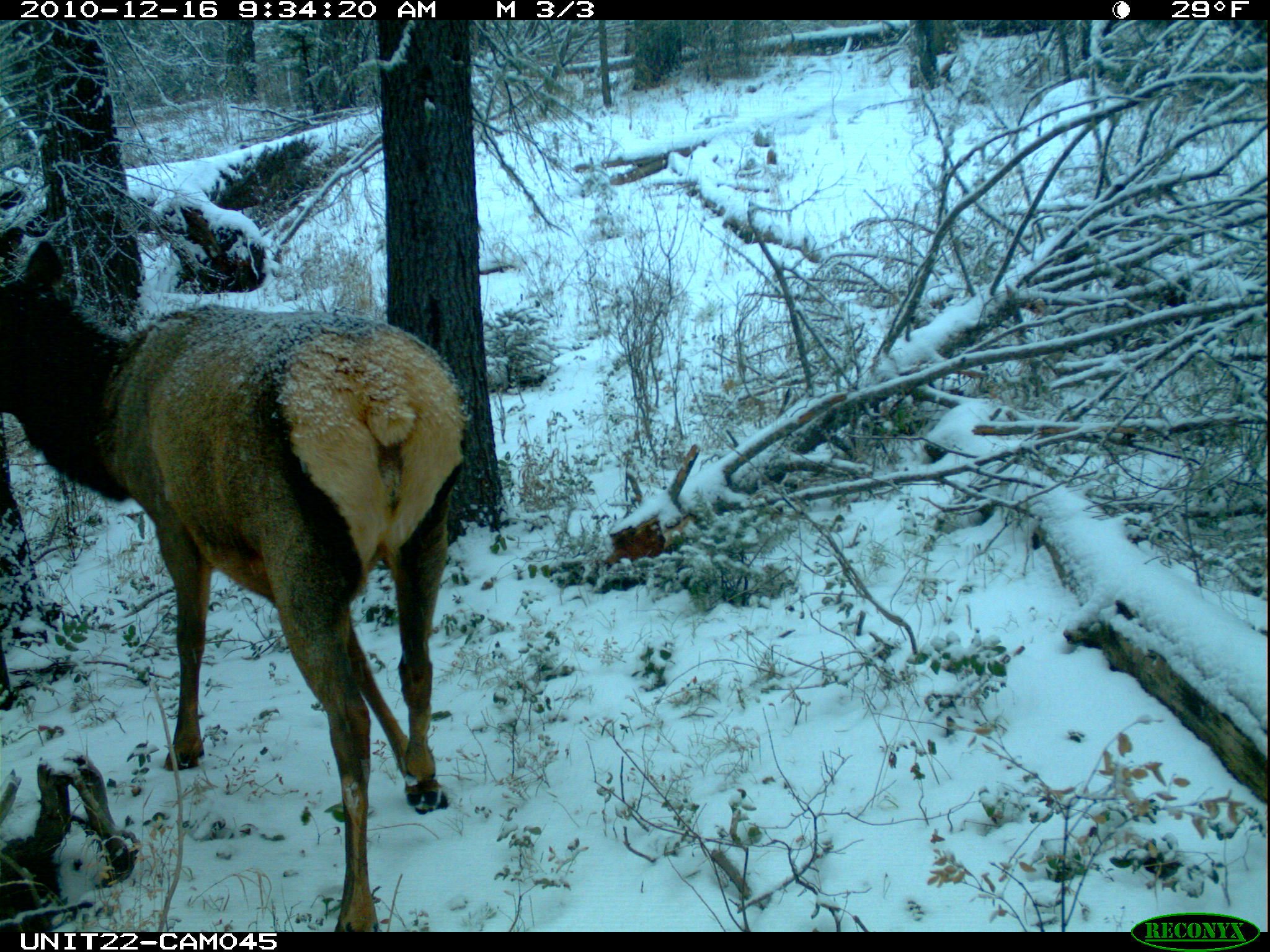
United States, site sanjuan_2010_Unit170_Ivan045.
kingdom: Animalia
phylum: Chordata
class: Mammalia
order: Artiodactyla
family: Cervidae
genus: Cervus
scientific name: Cervus elaphus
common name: red deer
Cervus elaphus (red deer).